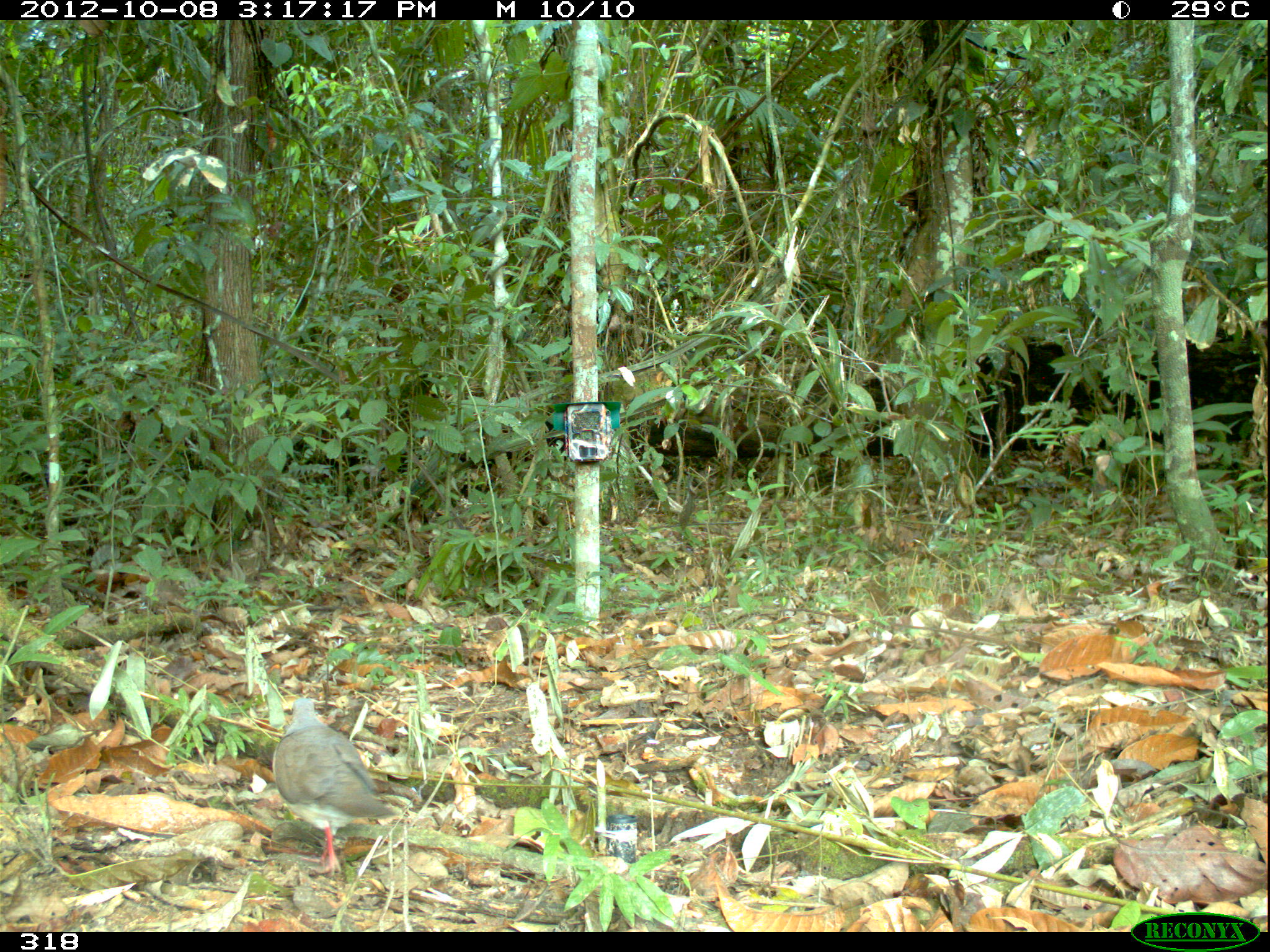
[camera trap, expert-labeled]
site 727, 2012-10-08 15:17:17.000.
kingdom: Animalia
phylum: Chordata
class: Aves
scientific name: Aves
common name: bird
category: unknown bird